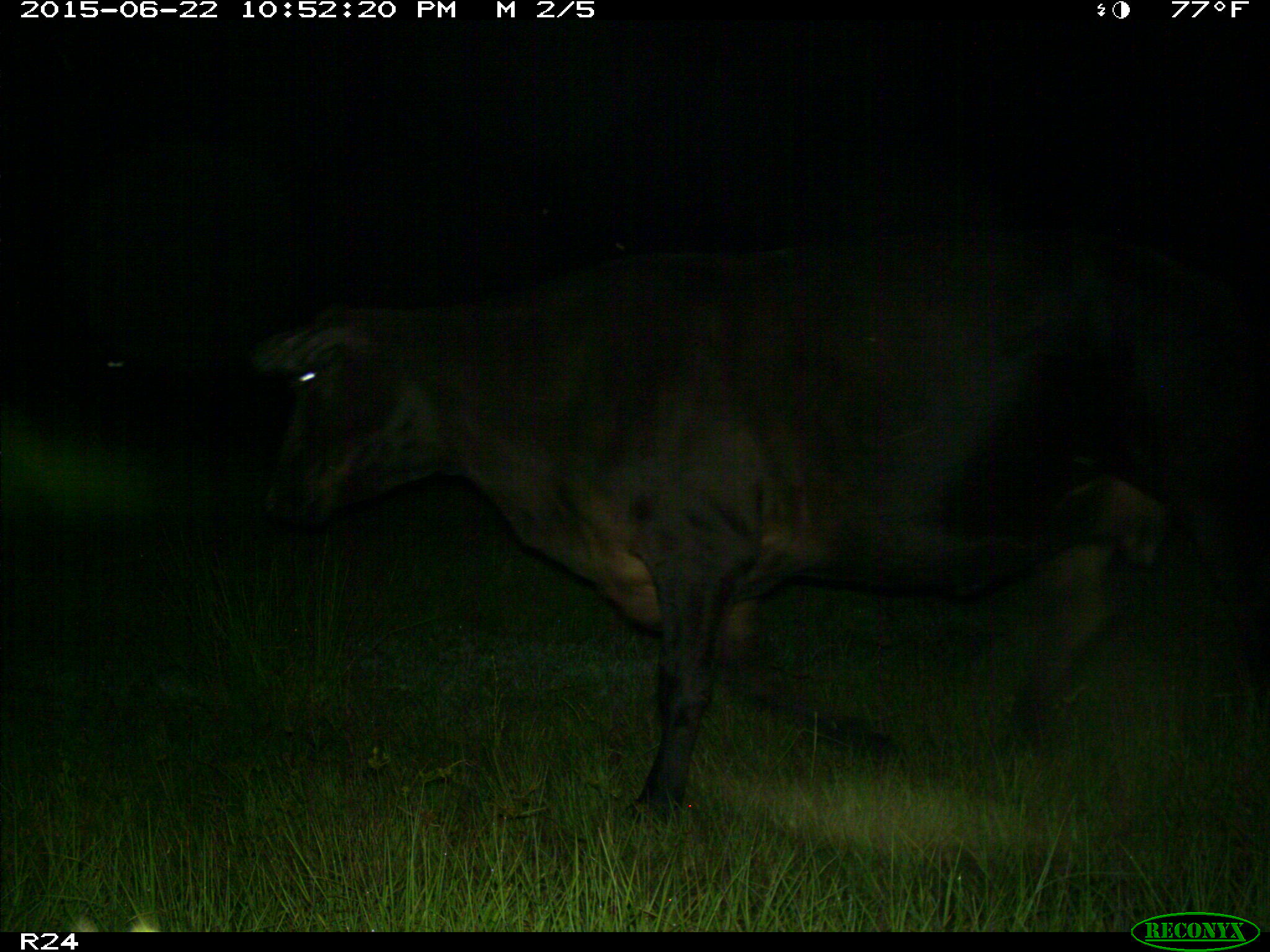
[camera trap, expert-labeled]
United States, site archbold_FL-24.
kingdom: Animalia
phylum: Chordata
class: Mammalia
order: Artiodactyla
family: Bovidae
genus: Bos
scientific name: Bos taurus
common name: domestic cow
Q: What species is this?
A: Bos taurus (domestic cow).